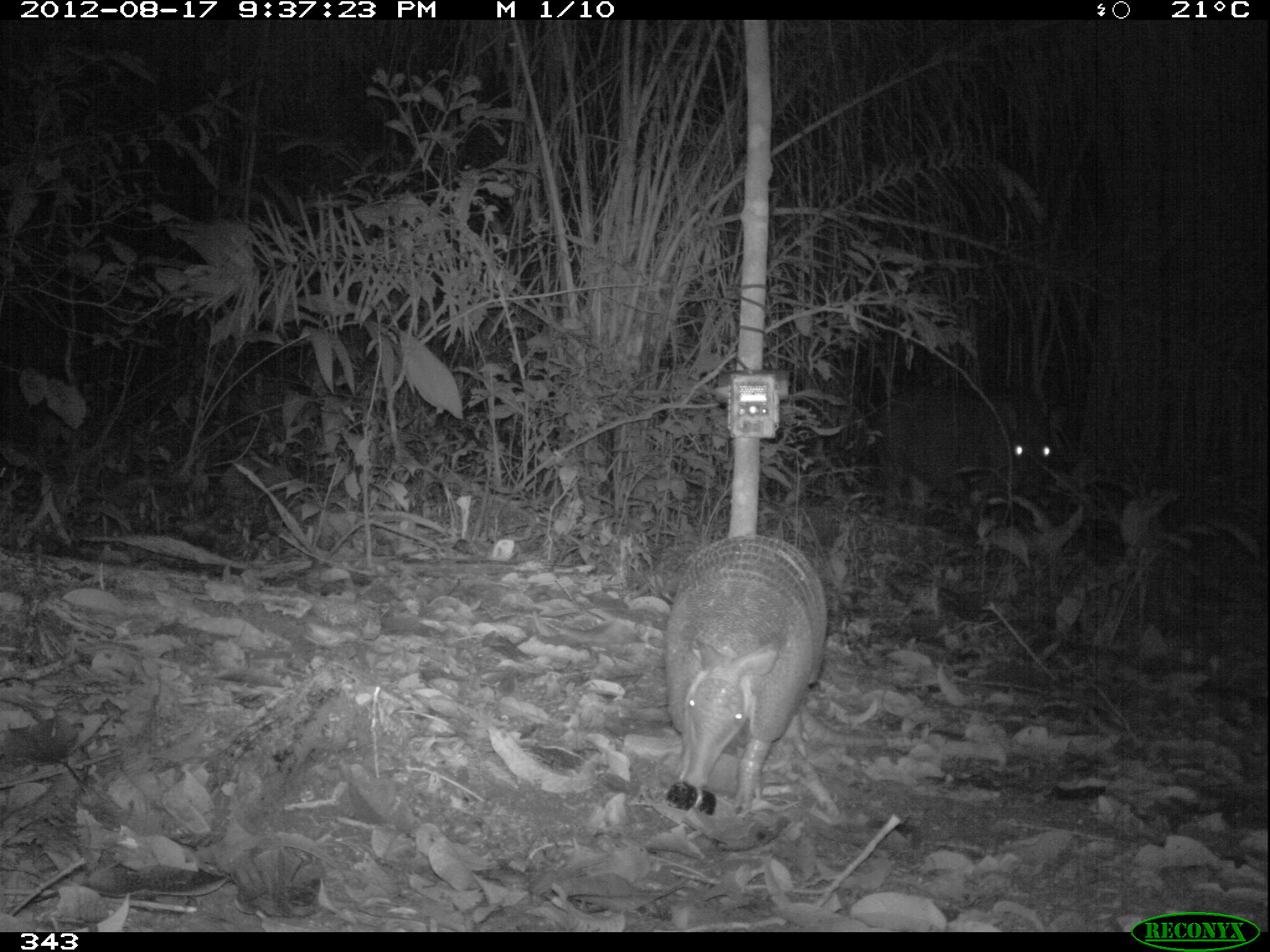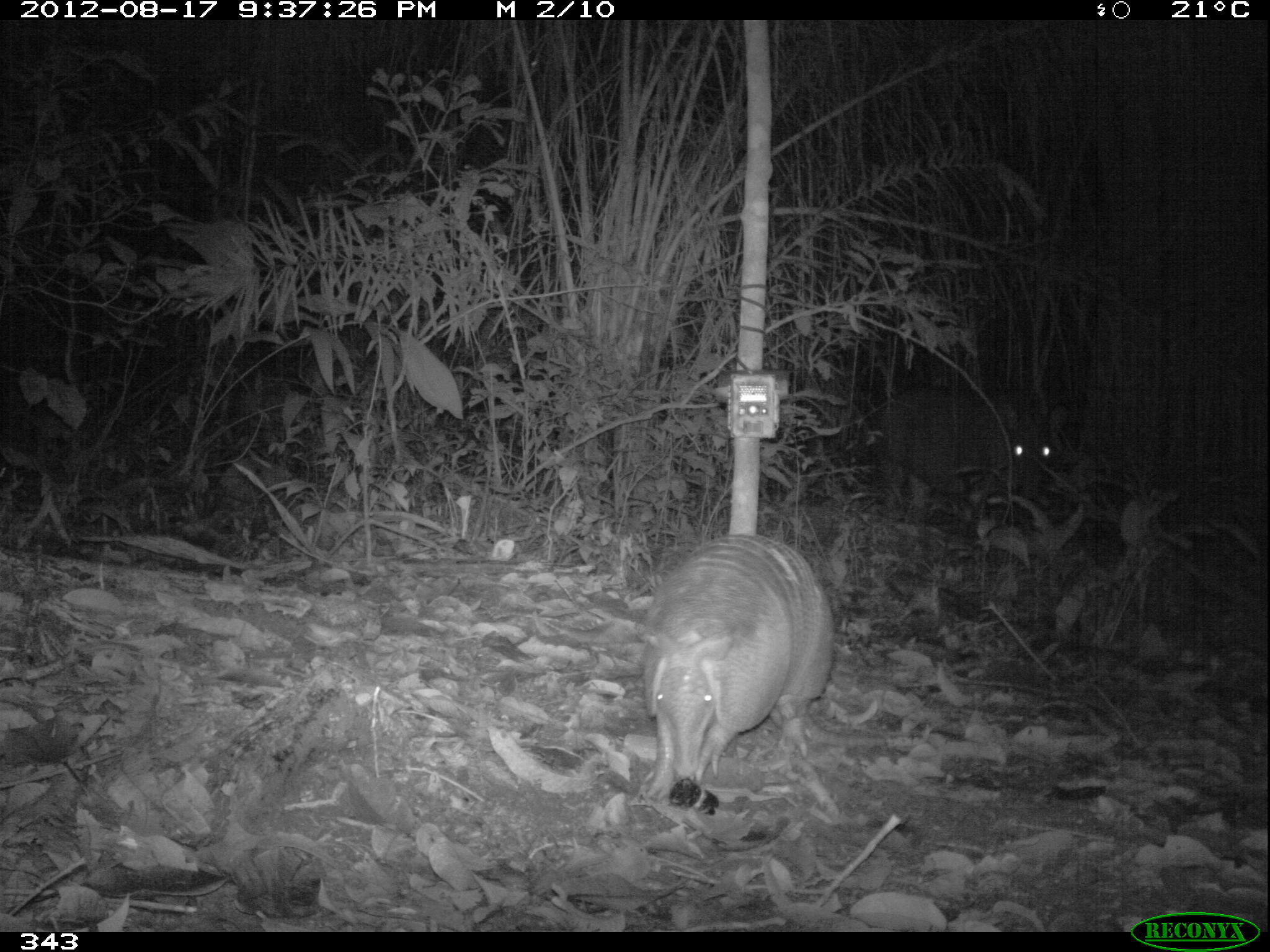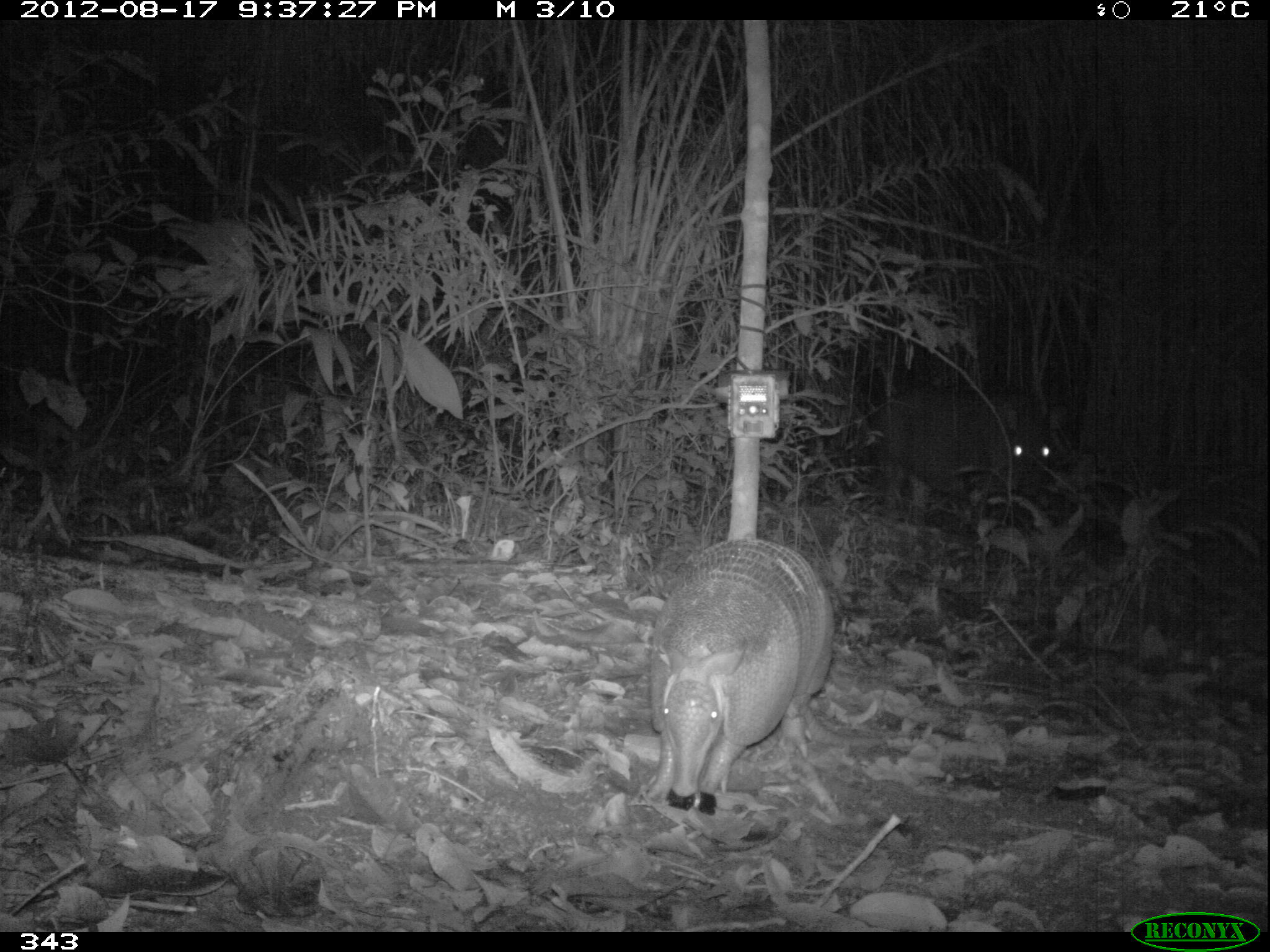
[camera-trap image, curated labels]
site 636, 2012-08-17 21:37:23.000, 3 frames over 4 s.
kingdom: Animalia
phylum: Chordata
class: Mammalia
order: Cingulata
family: Dasypodidae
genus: Dasypus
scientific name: Dasypus novemcinctus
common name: nine-banded armadillo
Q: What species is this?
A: Dasypus novemcinctus (nine-banded armadillo).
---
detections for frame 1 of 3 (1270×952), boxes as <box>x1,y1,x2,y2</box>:
dasypus novemcinctus: <box>660,533,887,818</box>; <box>872,375,1067,523</box>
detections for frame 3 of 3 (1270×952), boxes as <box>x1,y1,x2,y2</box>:
dasypus novemcinctus: <box>641,535,884,811</box>; <box>881,379,1052,519</box>